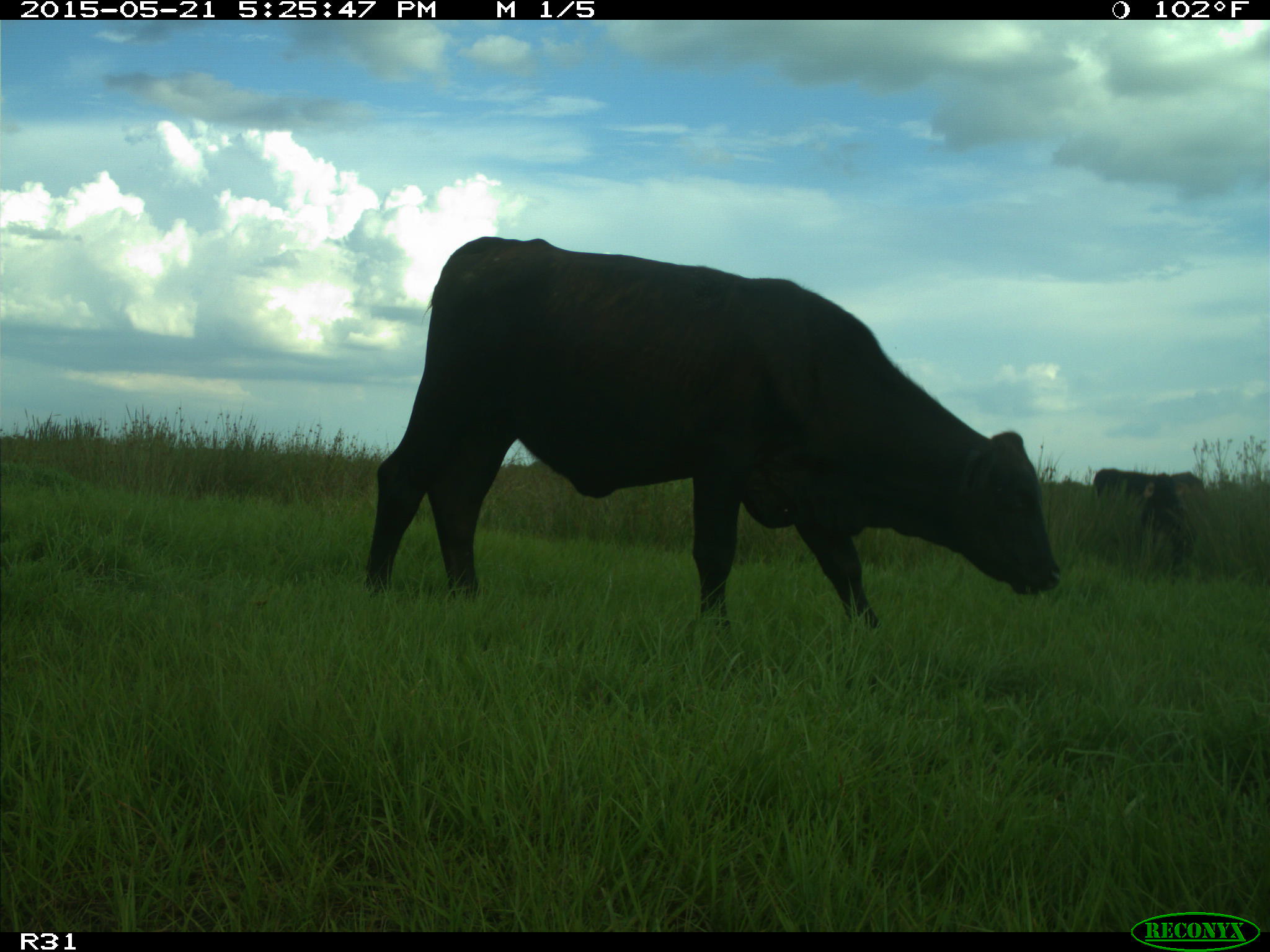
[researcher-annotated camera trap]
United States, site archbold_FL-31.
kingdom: Animalia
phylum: Chordata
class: Mammalia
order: Artiodactyla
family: Bovidae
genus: Bos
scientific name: Bos taurus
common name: domestic cow